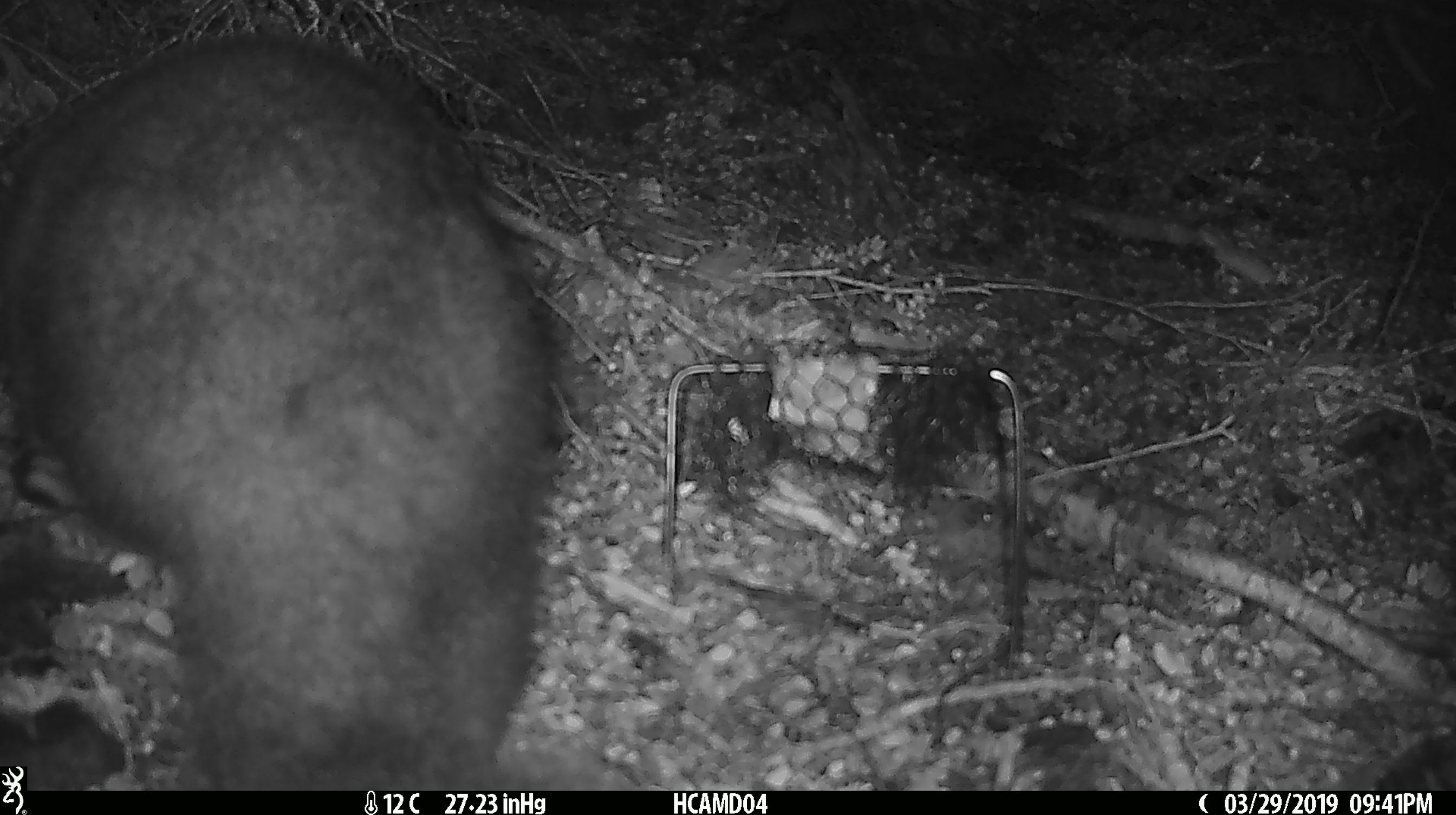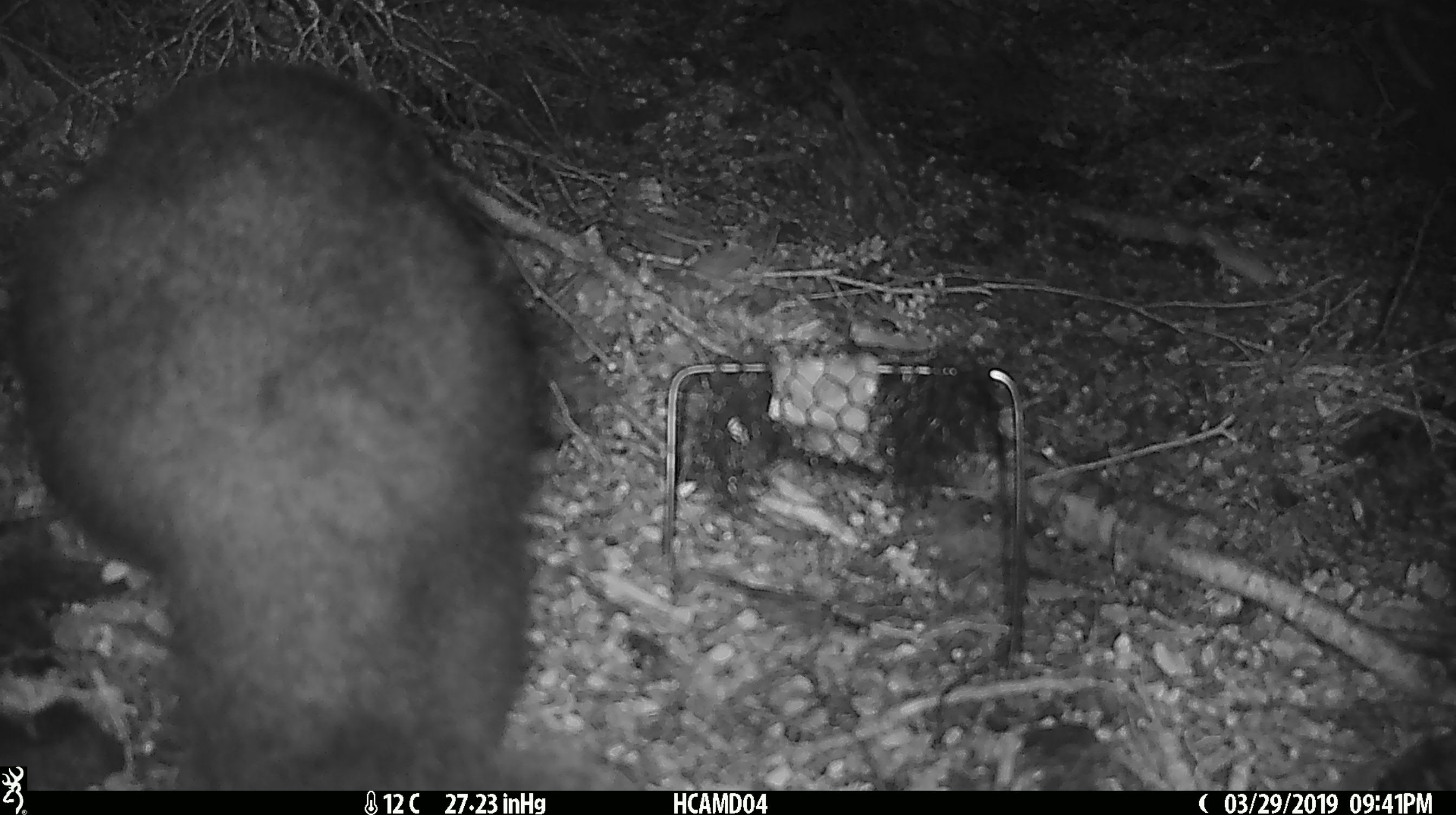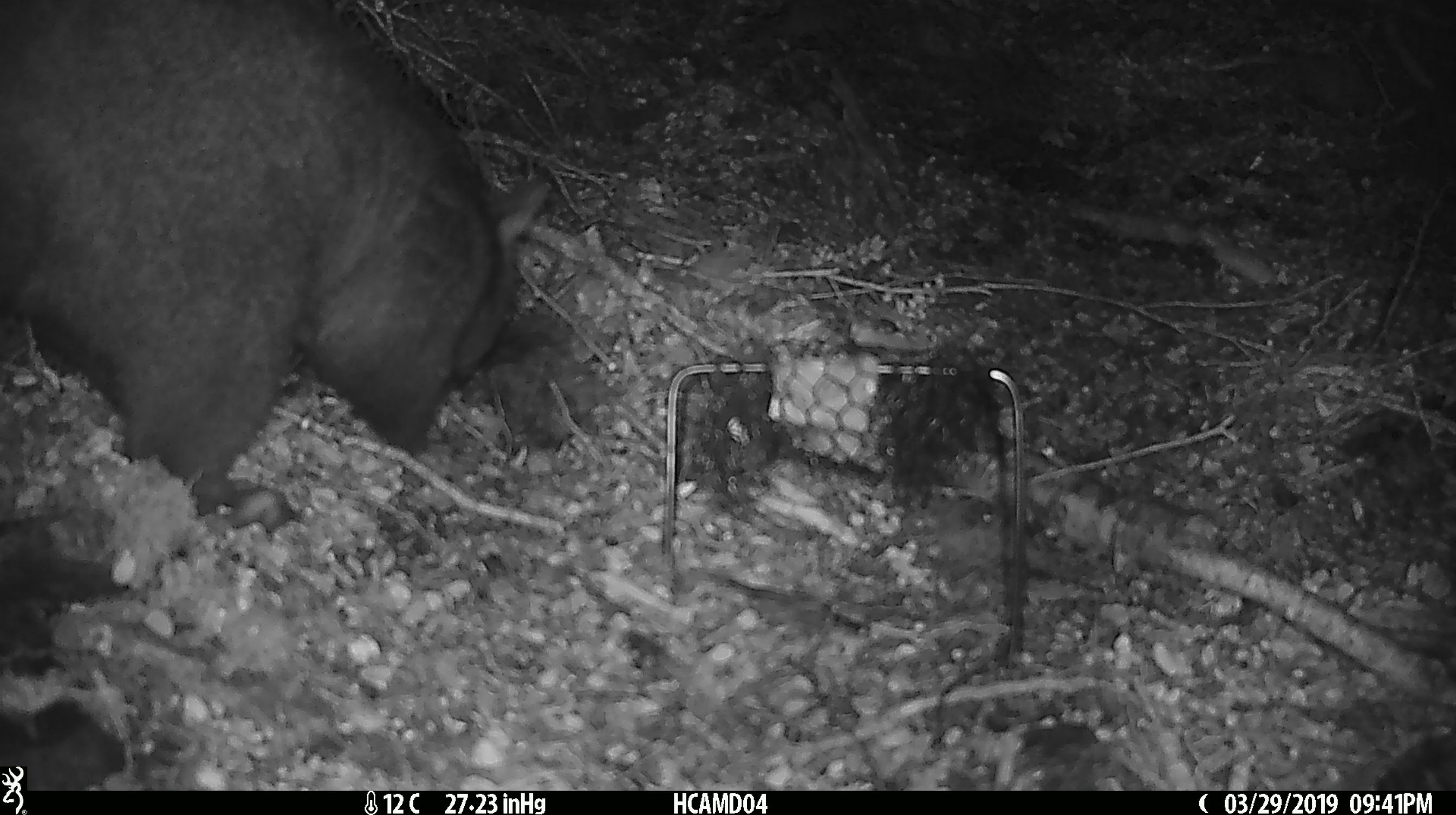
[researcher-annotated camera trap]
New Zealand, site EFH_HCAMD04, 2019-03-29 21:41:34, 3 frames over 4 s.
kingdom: Animalia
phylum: Chordata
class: Mammalia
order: Diprotodontia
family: Phalangeridae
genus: Trichosurus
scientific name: Trichosurus vulpecula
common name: common brushtail possum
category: possum